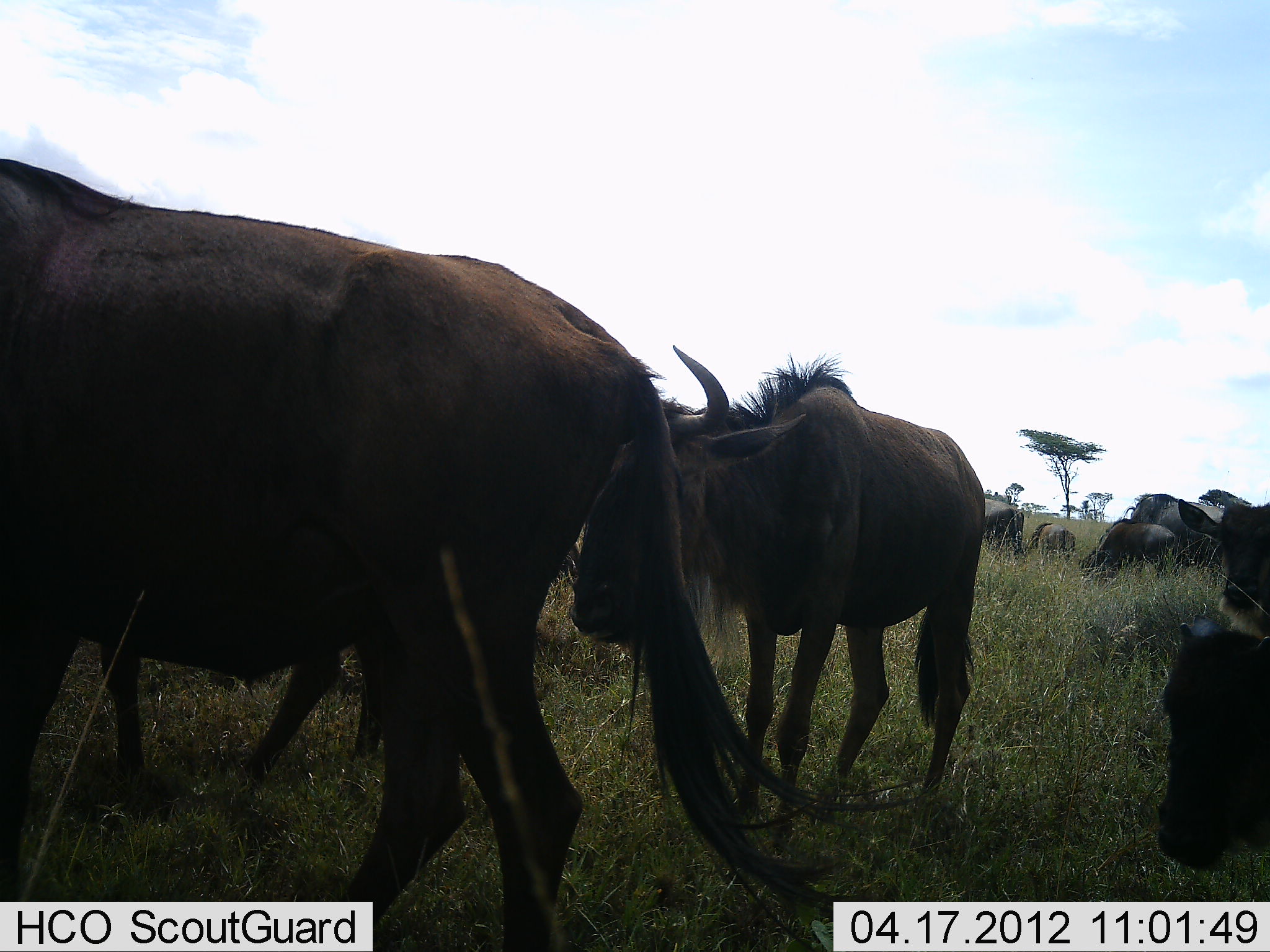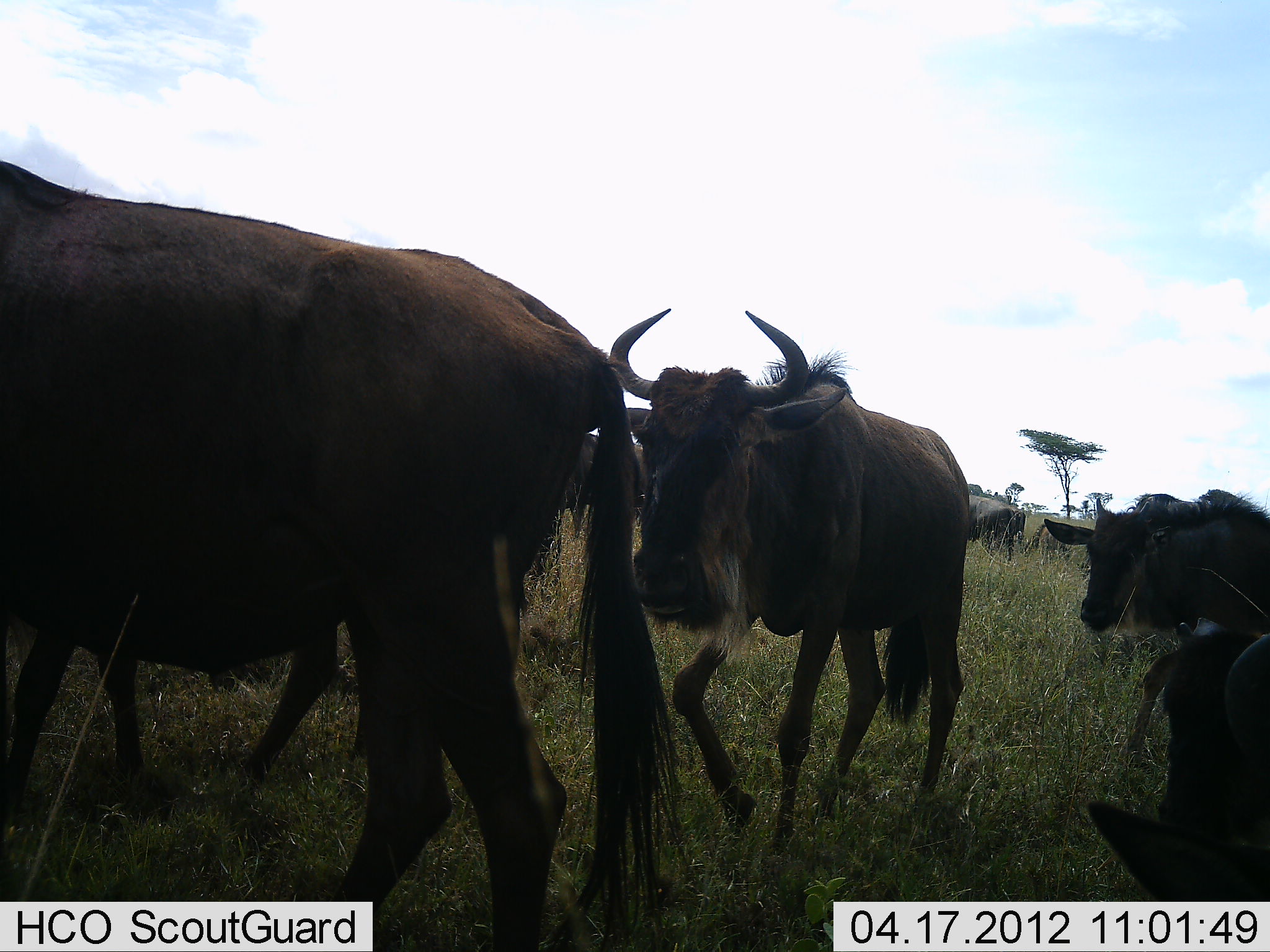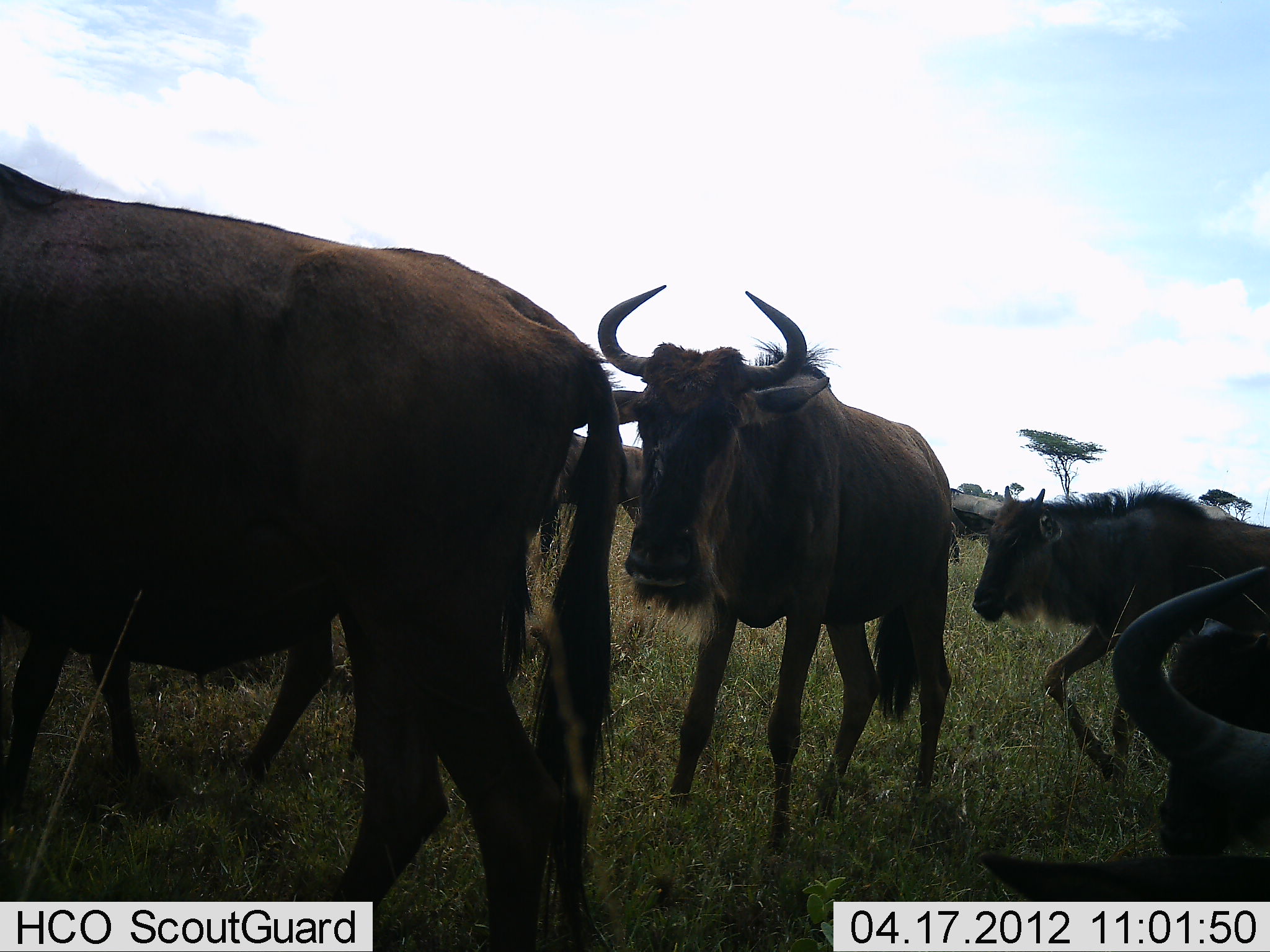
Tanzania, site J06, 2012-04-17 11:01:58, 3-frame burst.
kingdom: Animalia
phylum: Chordata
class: Mammalia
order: Artiodactyla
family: Bovidae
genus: Connochaetes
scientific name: Connochaetes taurinus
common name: blue wildebeest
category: wildebeest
Wildebeest (blue wildebeest) (Connochaetes taurinus), count 8. Behavior (volunteer vote fractions): standing 45%, resting 3%, moving 93%, interacting 3%. Young present (vote fraction): 17%. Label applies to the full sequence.